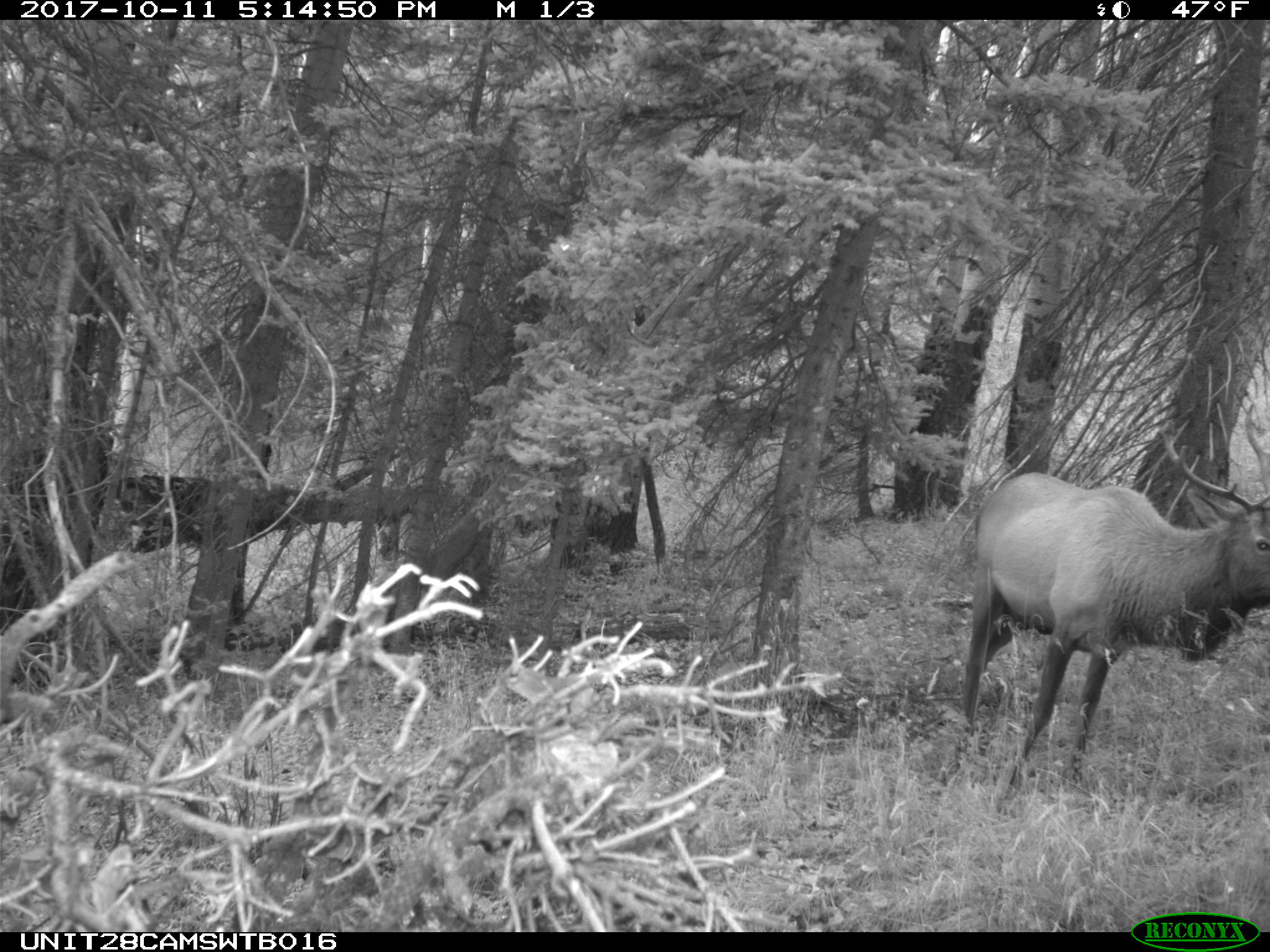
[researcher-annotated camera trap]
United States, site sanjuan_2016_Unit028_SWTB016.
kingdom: Animalia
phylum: Chordata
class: Mammalia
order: Artiodactyla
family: Cervidae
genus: Cervus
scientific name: Cervus elaphus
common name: red deer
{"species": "Cervus elaphus (red deer)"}